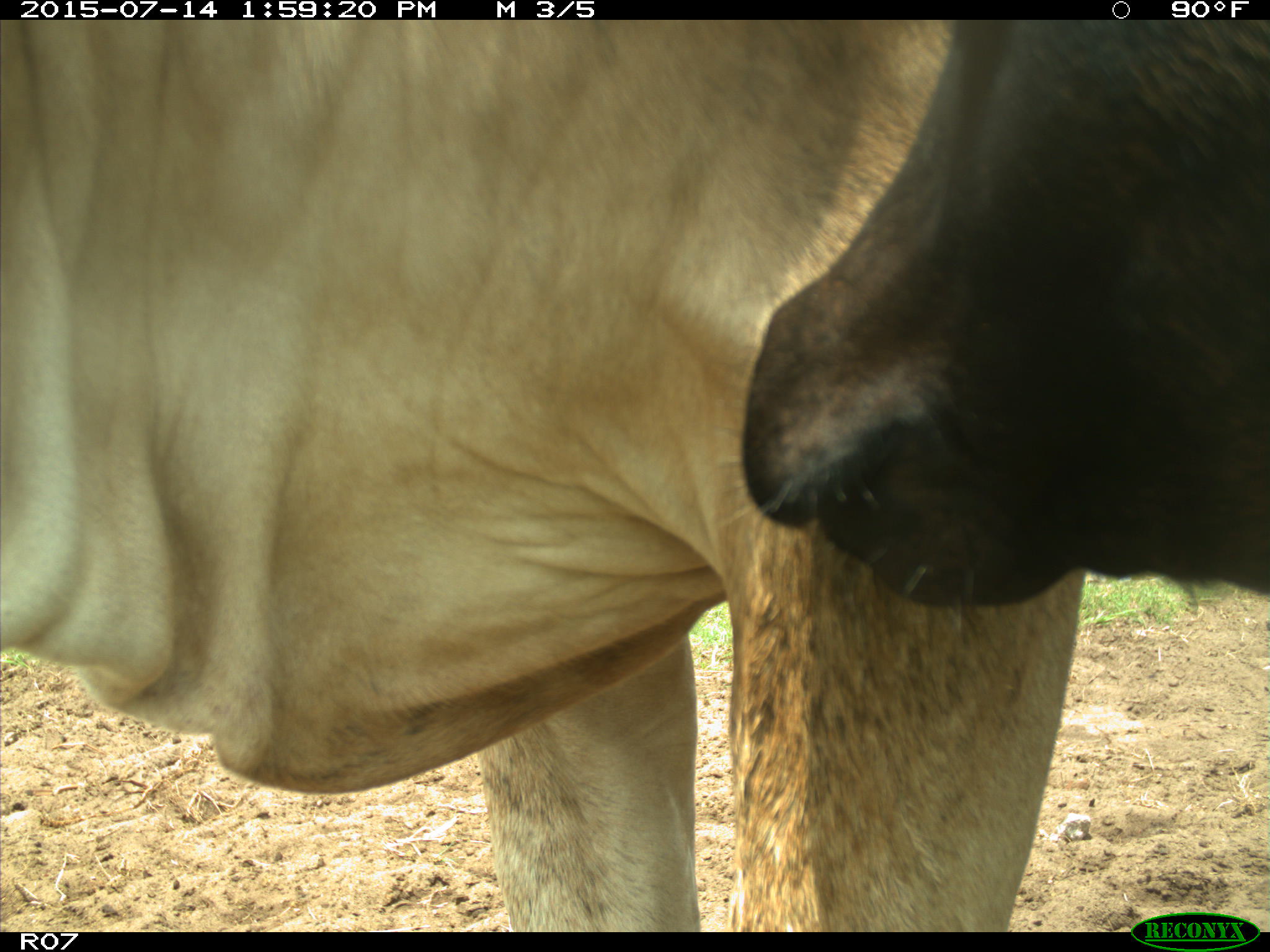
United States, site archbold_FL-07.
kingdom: Animalia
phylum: Chordata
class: Mammalia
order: Artiodactyla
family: Bovidae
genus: Bos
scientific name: Bos taurus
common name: domestic cow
Bos taurus (domestic cow).